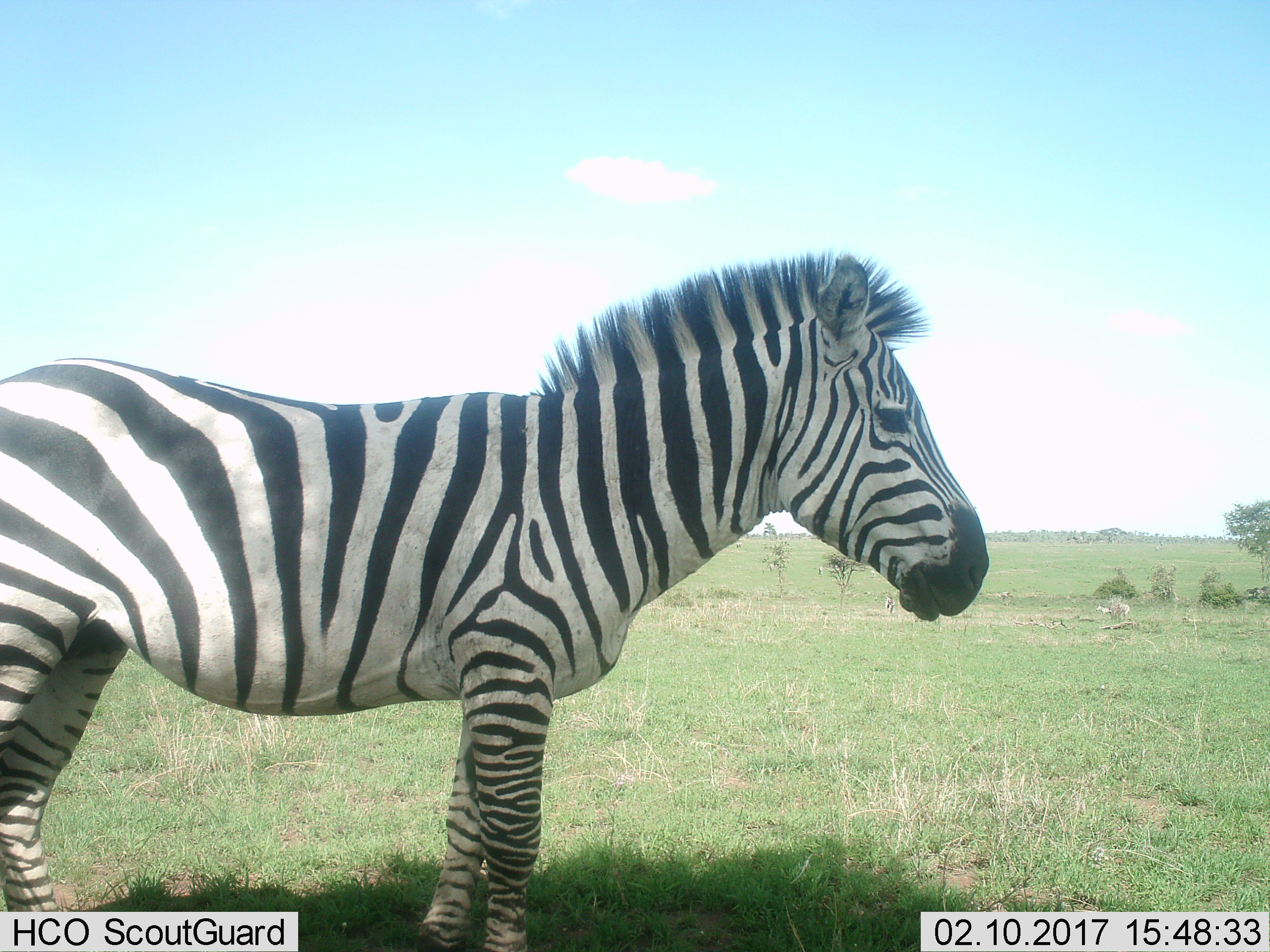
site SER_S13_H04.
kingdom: Animalia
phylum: Chordata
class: Mammalia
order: Perissodactyla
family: Equidae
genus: Equus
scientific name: Equus quagga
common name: plains zebra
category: zebraplains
Zebraplains (plains zebra) (Equus quagga), count 1. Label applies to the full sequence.